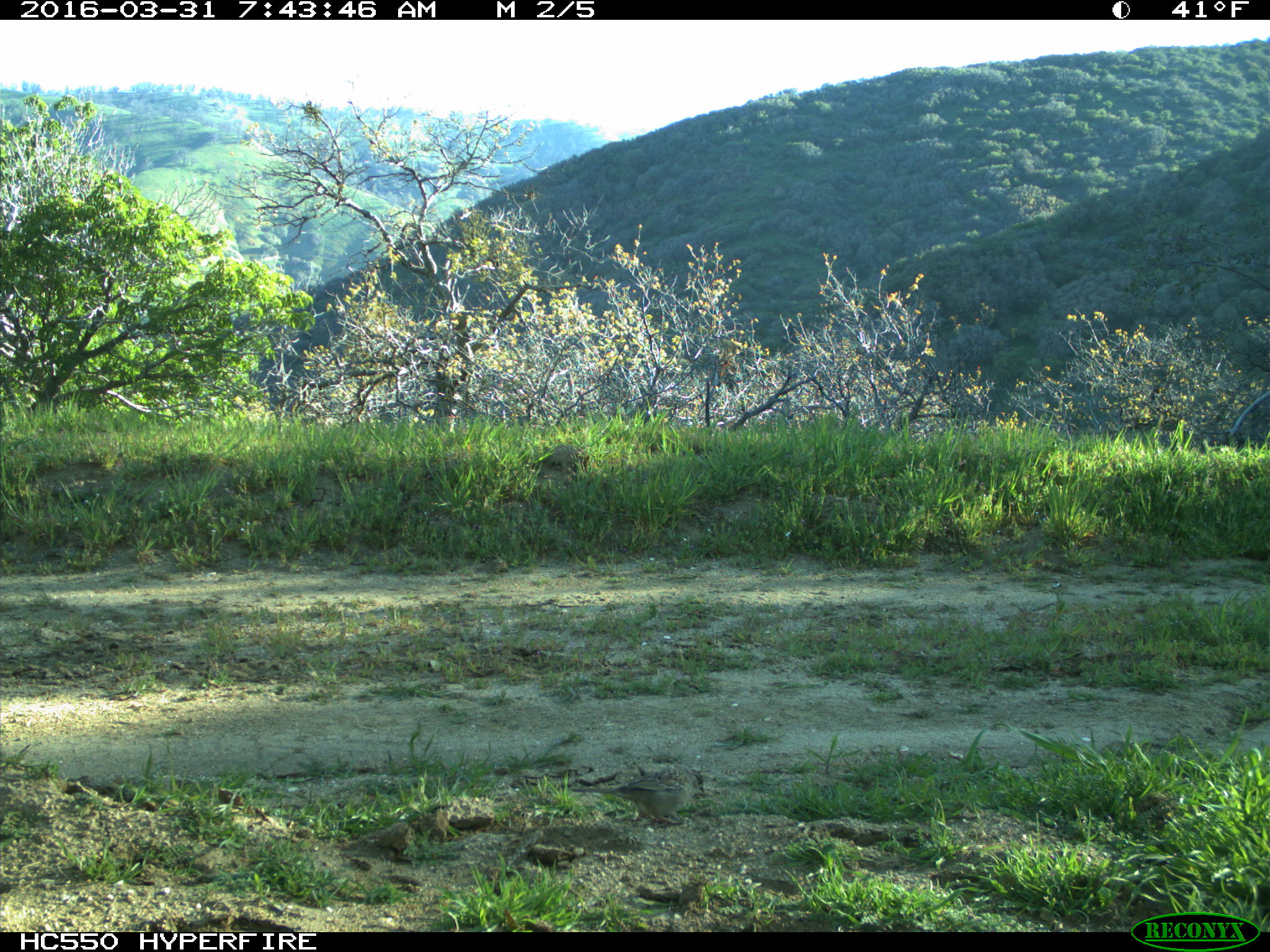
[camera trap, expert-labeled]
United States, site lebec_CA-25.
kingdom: Animalia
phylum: Chordata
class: Aves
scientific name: Aves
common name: birds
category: unidentified bird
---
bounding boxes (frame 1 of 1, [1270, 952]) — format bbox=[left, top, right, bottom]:
animal: bbox=[571, 767, 704, 826]